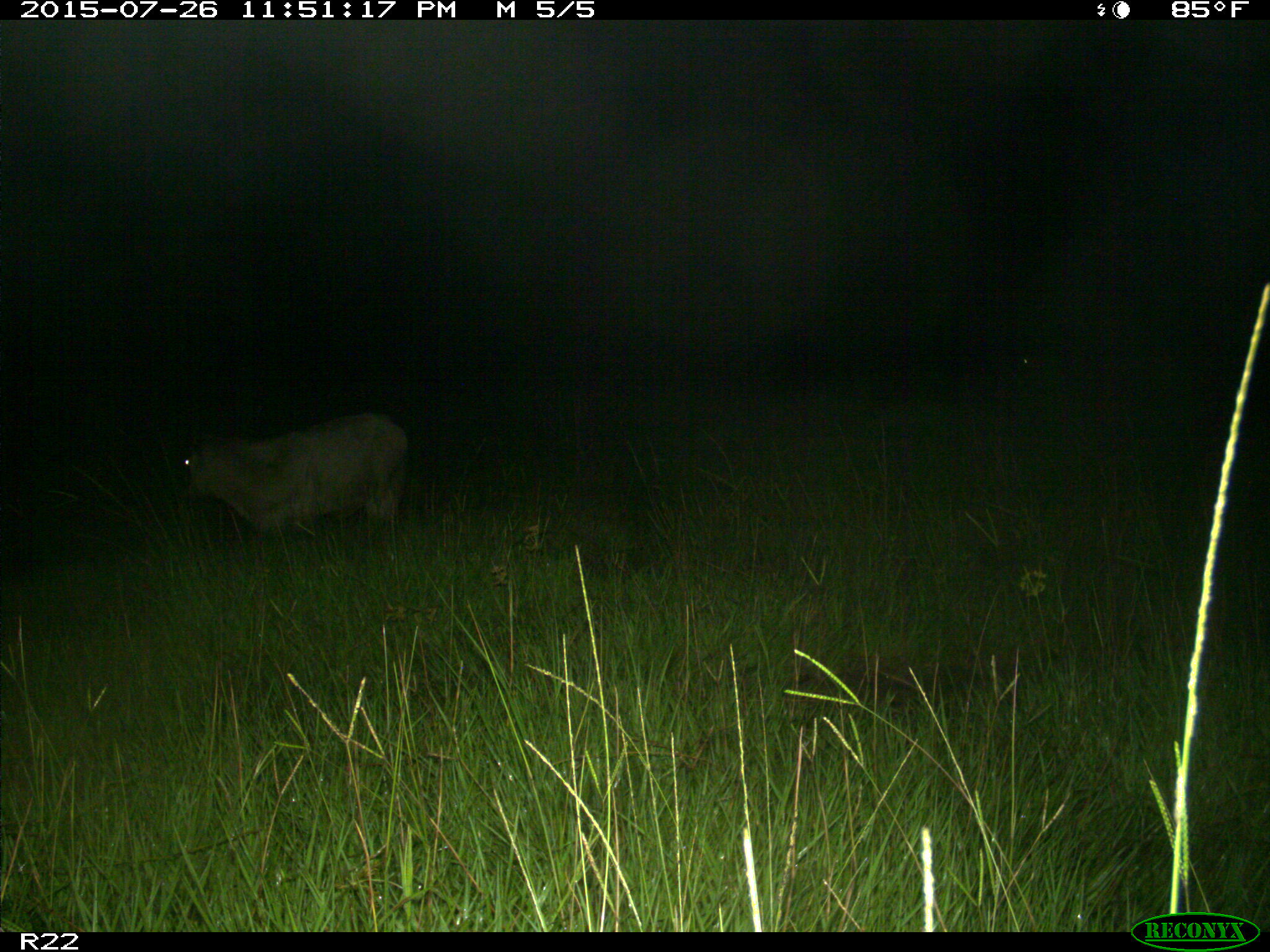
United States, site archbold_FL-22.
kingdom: Animalia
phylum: Chordata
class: Mammalia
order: Artiodactyla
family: Bovidae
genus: Bos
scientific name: Bos taurus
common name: domestic cow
Bos taurus (domestic cow).